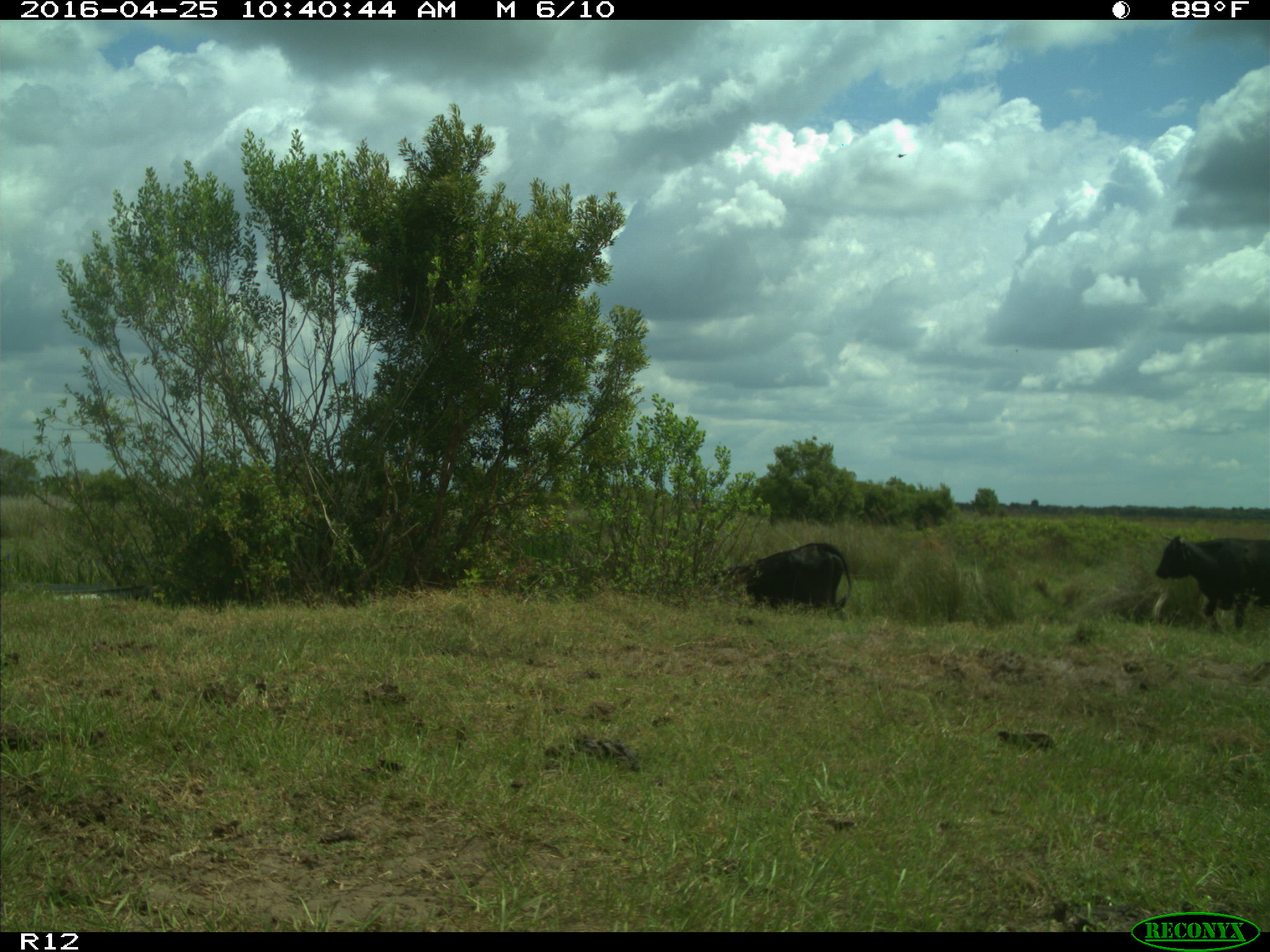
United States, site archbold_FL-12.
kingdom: Animalia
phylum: Chordata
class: Mammalia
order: Artiodactyla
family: Bovidae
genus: Bos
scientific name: Bos taurus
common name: domestic cow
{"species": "Bos taurus (domestic cow)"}